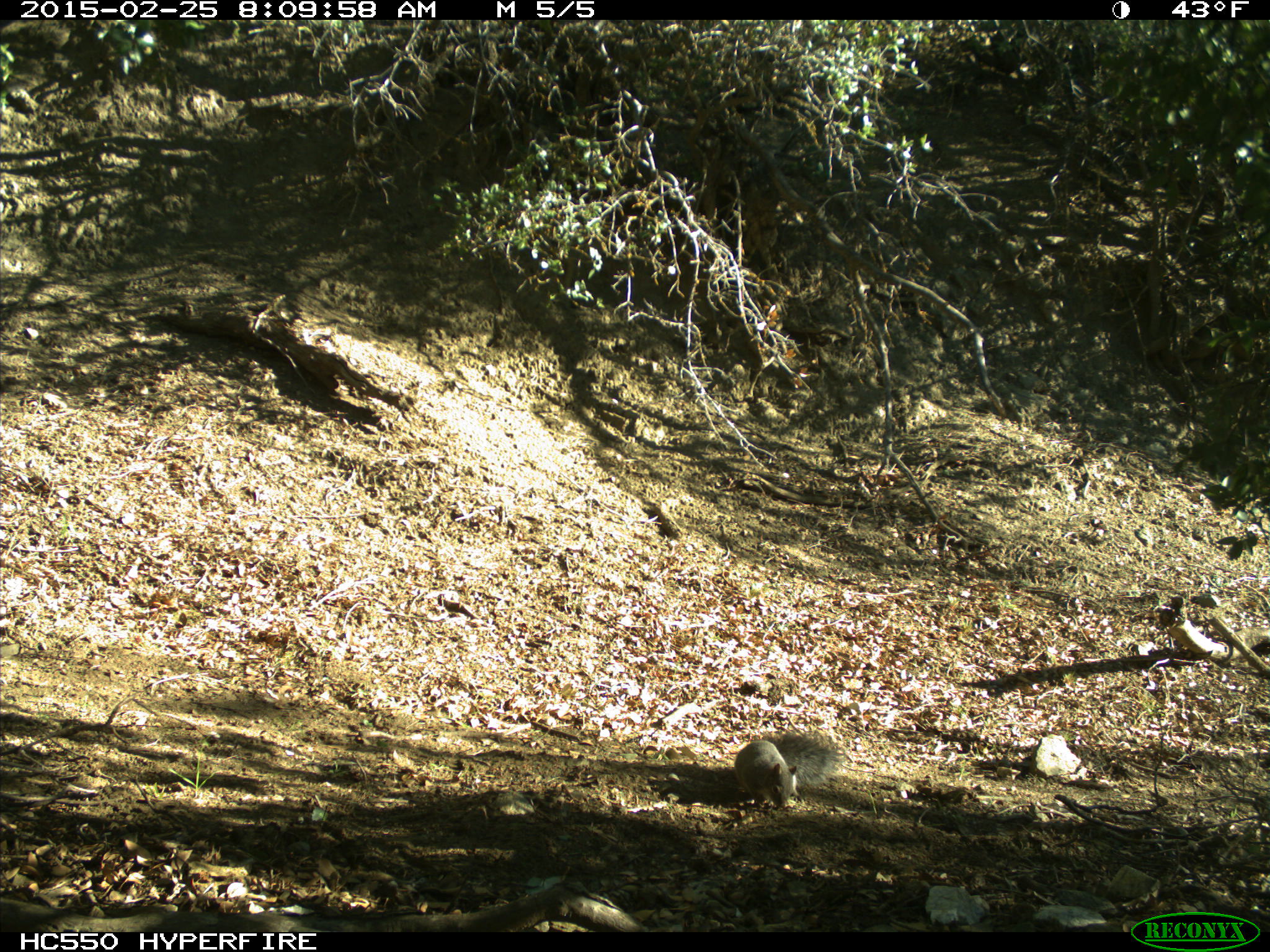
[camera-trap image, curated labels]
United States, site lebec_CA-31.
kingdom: Animalia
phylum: Chordata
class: Mammalia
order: Rodentia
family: Sciuridae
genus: Sciurus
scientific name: Sciurus carolinensis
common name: eastern gray squirrel